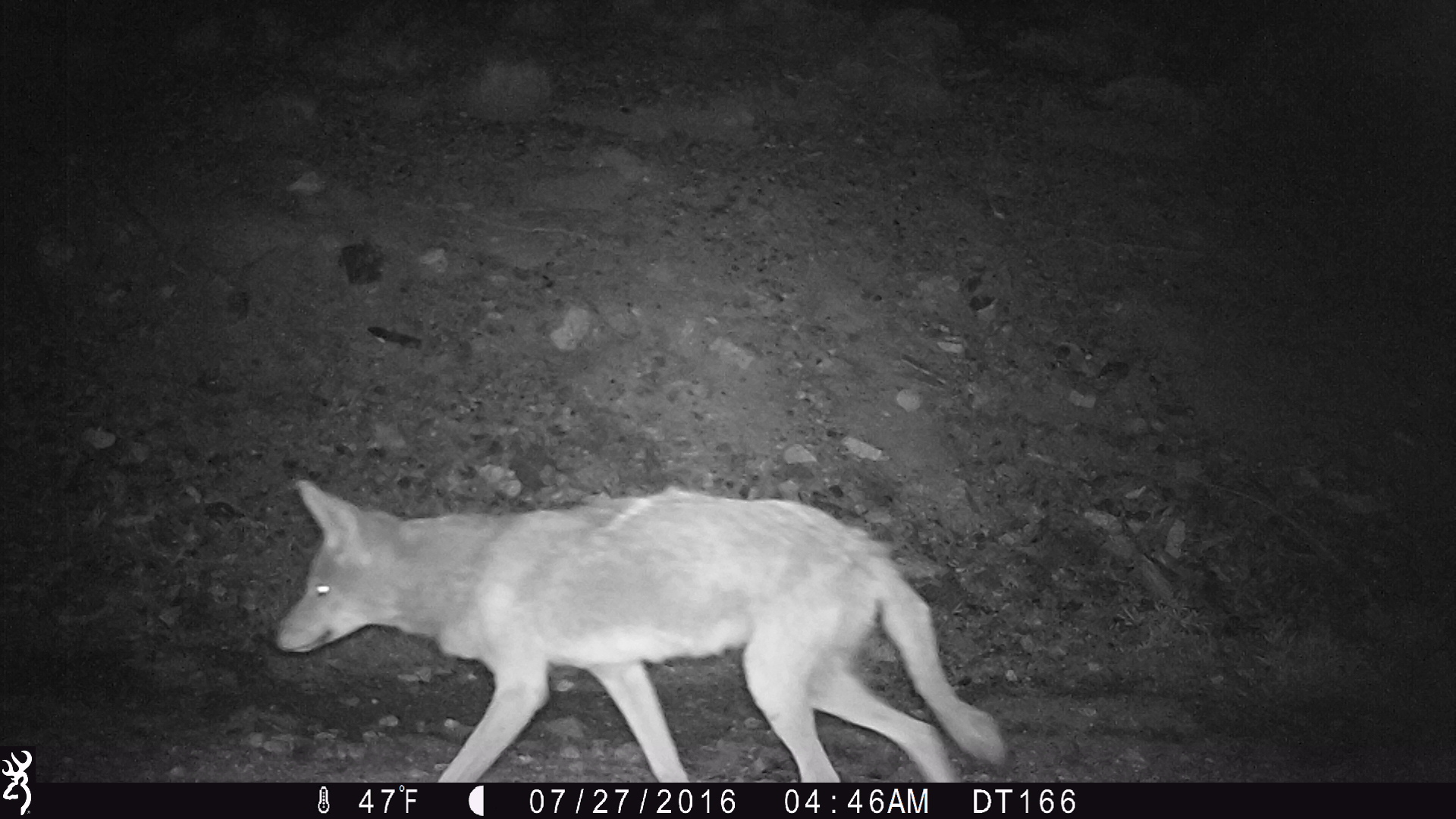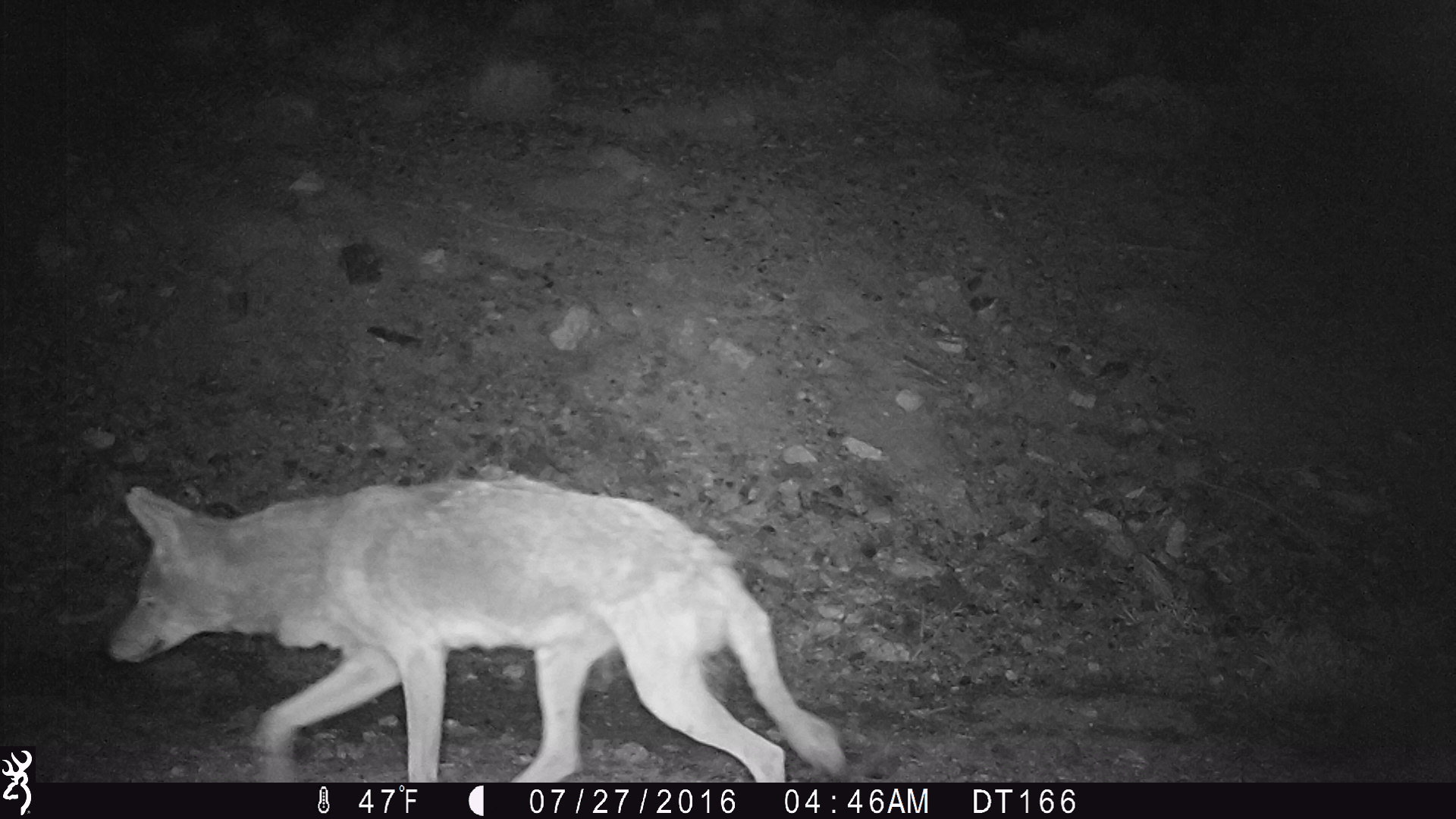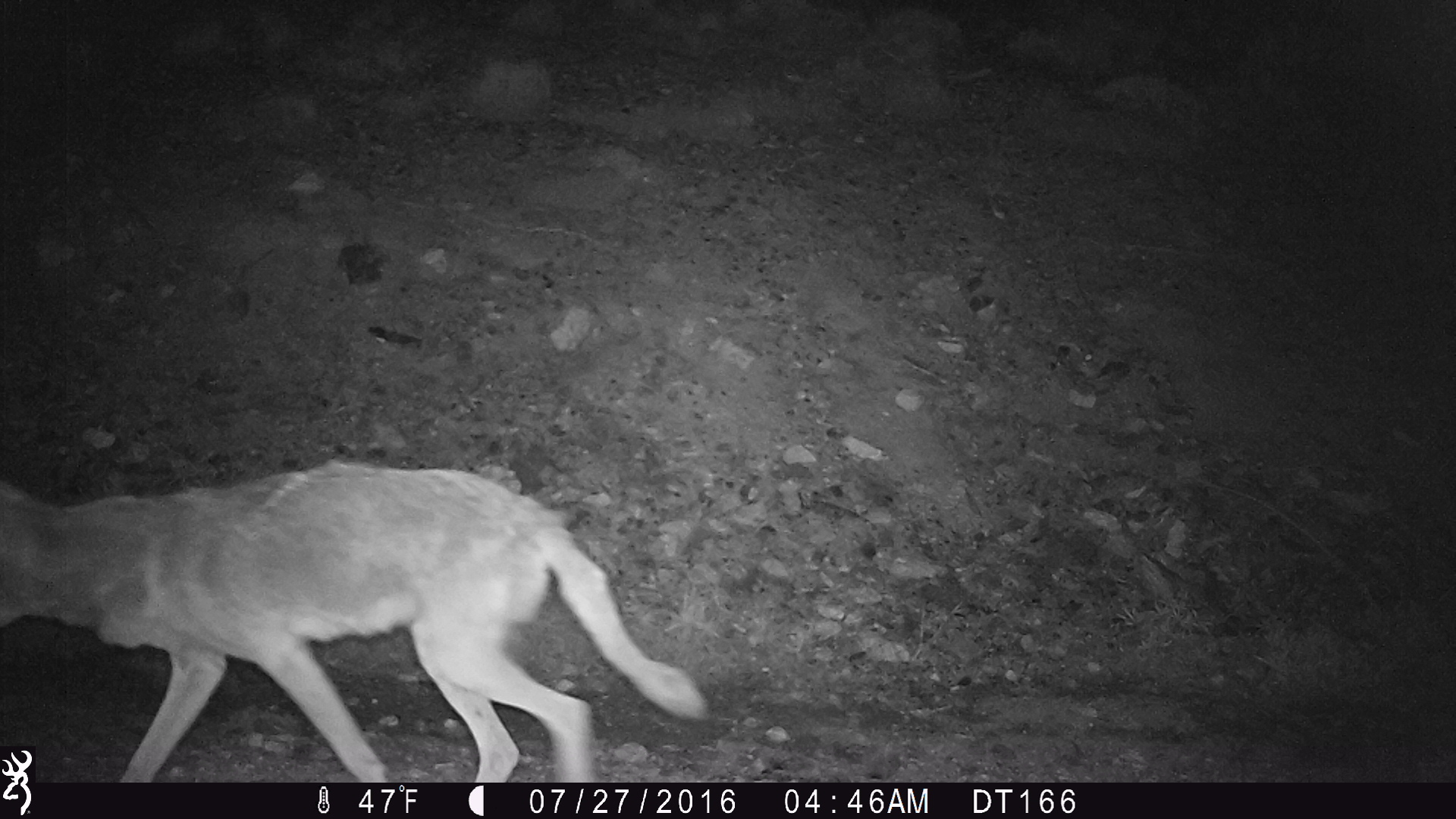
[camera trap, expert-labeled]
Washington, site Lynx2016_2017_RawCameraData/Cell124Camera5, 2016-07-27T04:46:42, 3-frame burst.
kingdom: Animalia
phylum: Chordata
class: Mammalia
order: Carnivora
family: Canidae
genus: Canis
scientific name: Canis latrans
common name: coyote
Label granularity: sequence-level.